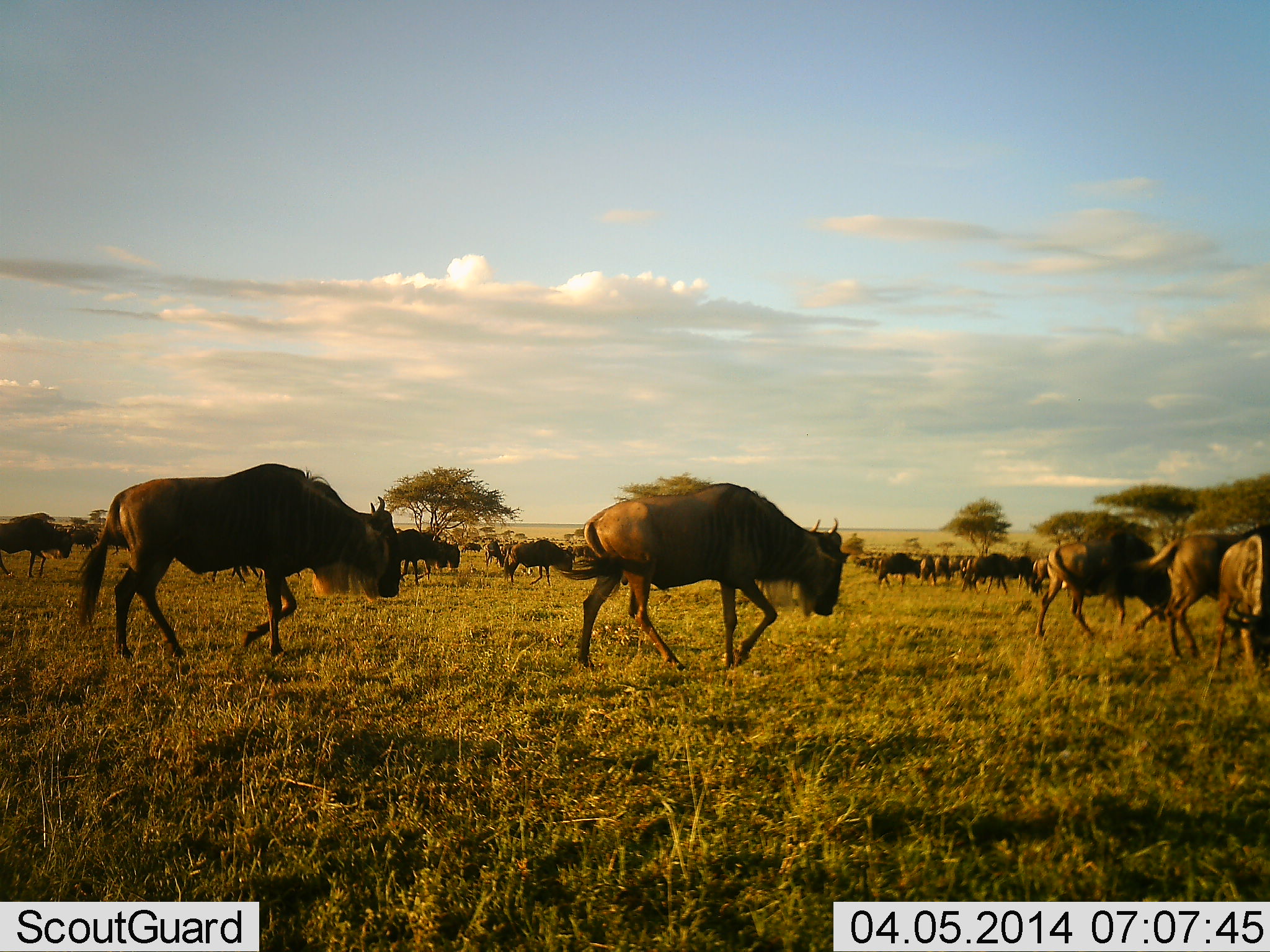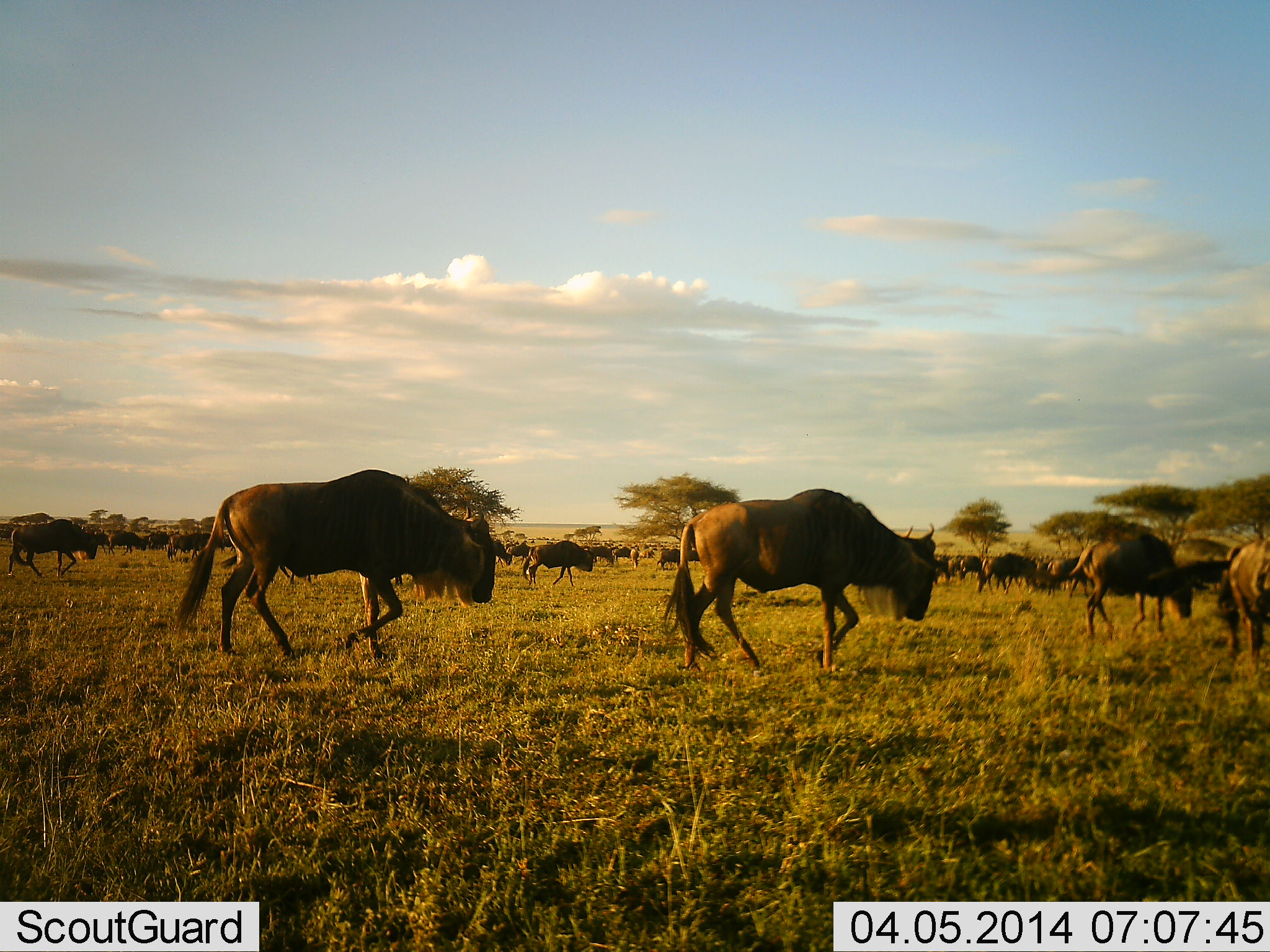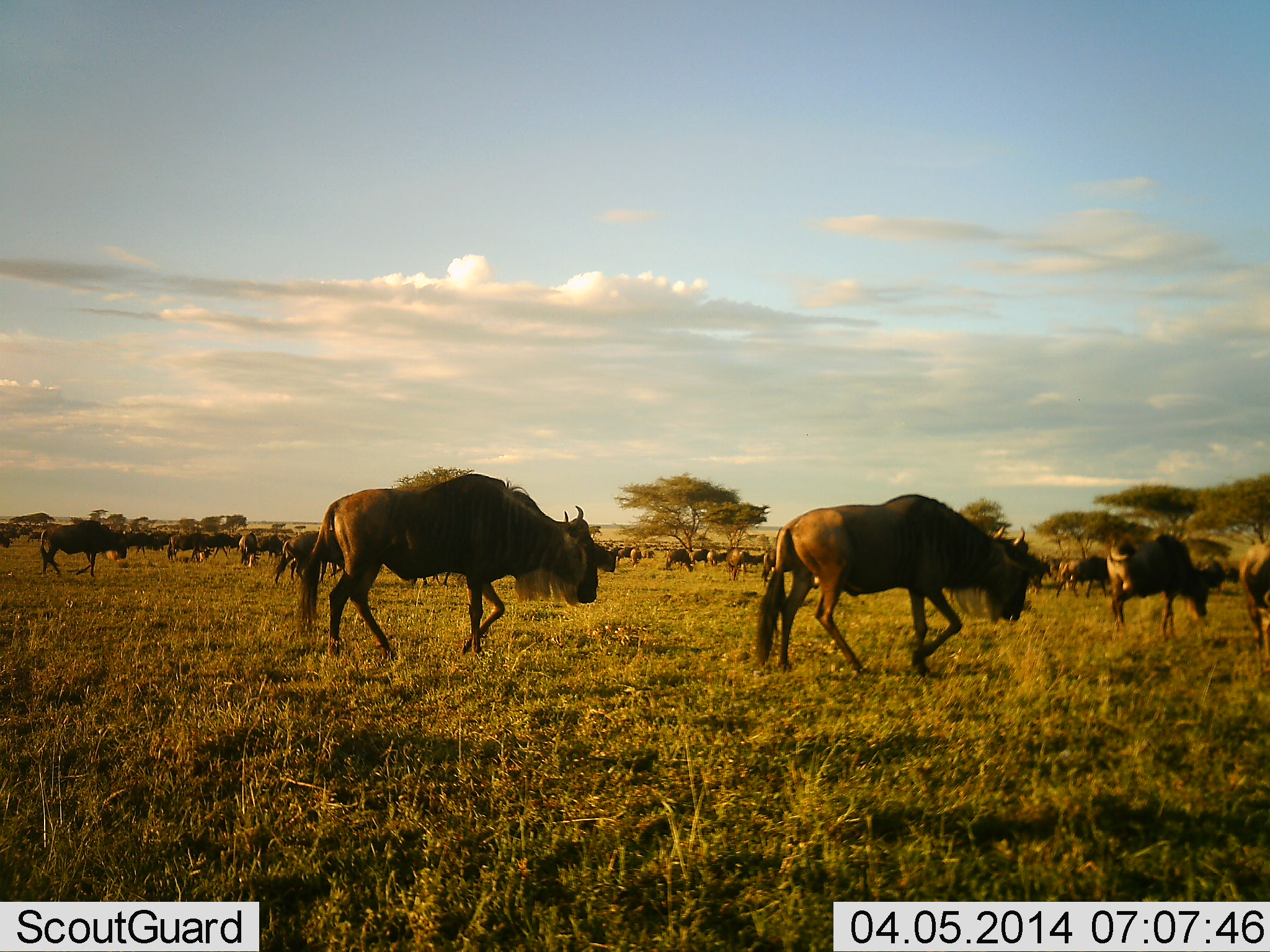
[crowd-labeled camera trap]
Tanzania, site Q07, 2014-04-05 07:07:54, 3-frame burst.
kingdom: Animalia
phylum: Chordata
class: Mammalia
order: Artiodactyla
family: Bovidae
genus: Connochaetes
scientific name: Connochaetes taurinus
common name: blue wildebeest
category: wildebeest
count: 51+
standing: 20%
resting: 0%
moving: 100%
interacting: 0%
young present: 0%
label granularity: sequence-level